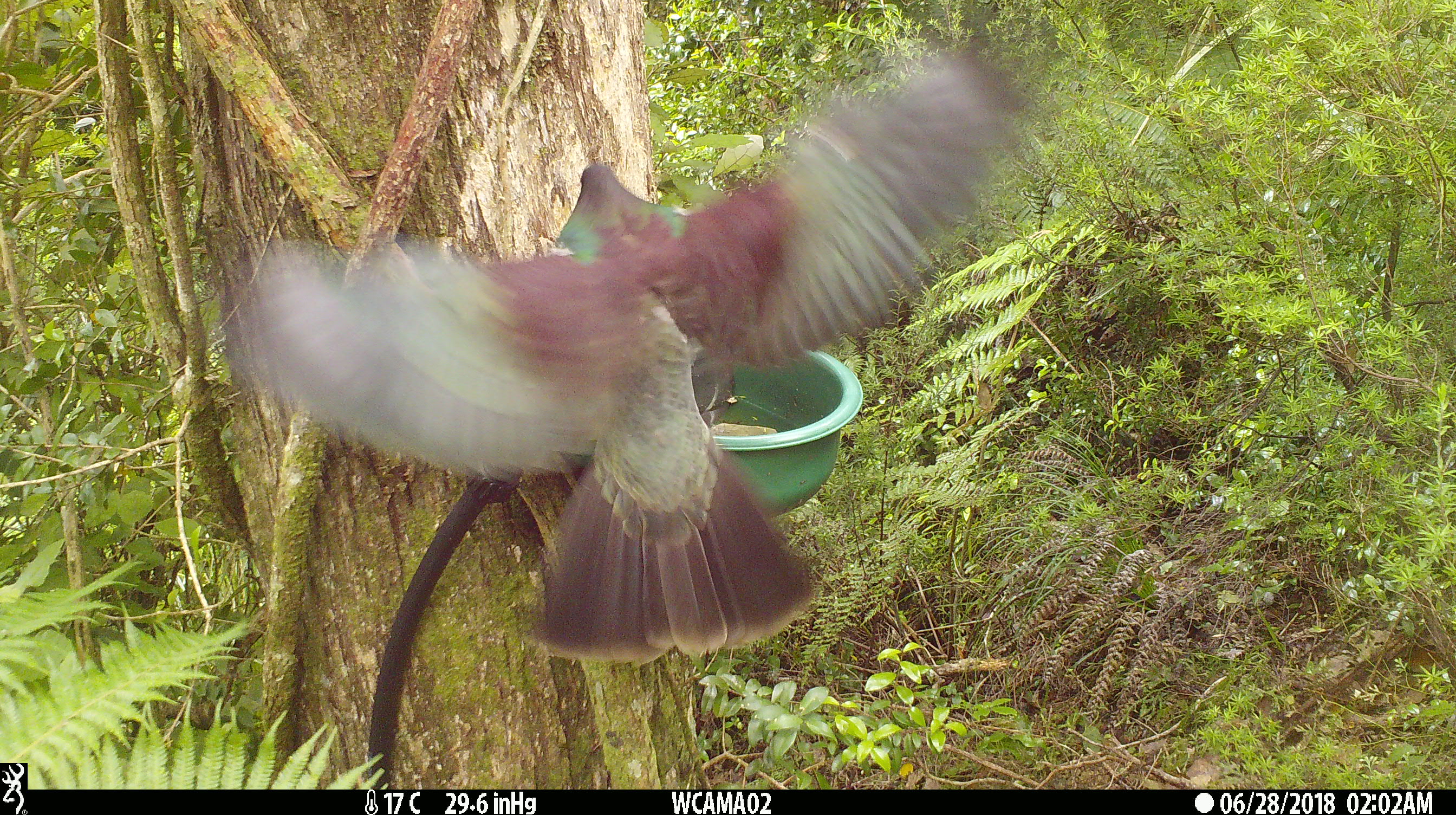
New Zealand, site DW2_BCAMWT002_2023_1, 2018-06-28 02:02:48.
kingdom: Animalia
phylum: Chordata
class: Aves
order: Columbiformes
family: Columbidae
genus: Hemiphaga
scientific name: Hemiphaga novaeseelandiae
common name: new zealand pigeon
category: kereru